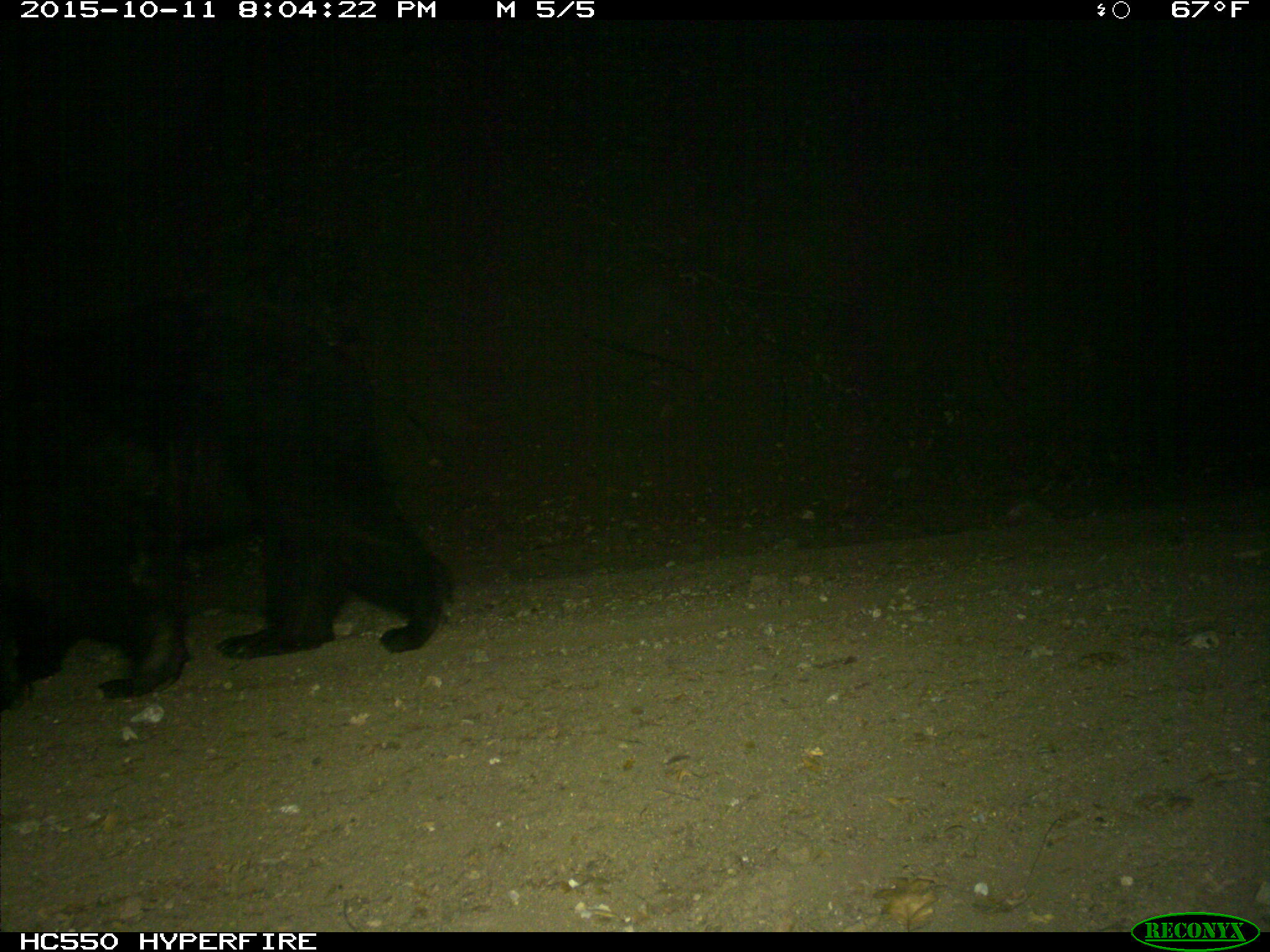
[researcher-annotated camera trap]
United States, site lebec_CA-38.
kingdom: Animalia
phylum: Chordata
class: Mammalia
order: Carnivora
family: Ursidae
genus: Ursus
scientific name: Ursus americanus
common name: american black bear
Ursus americanus (american black bear).